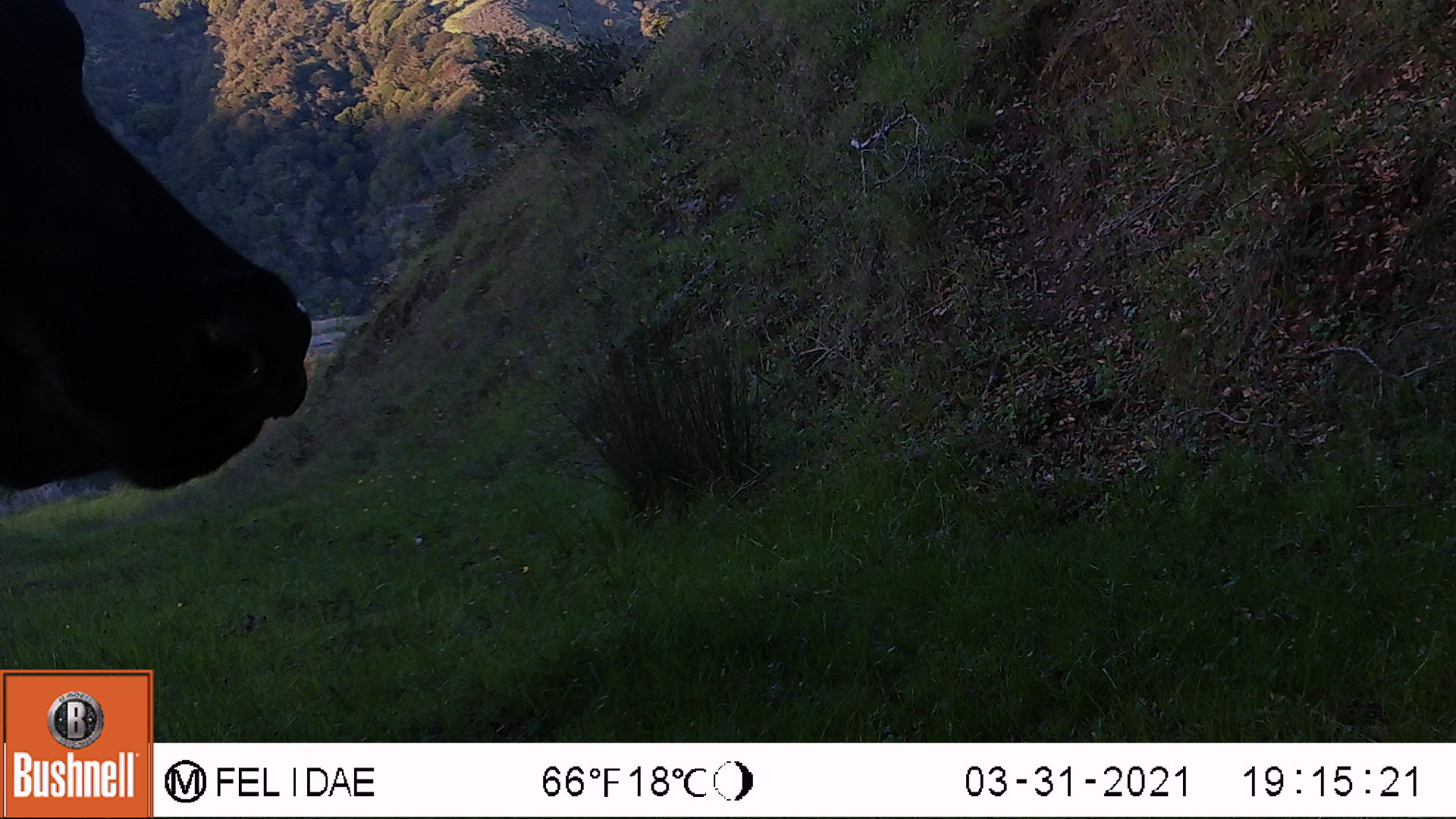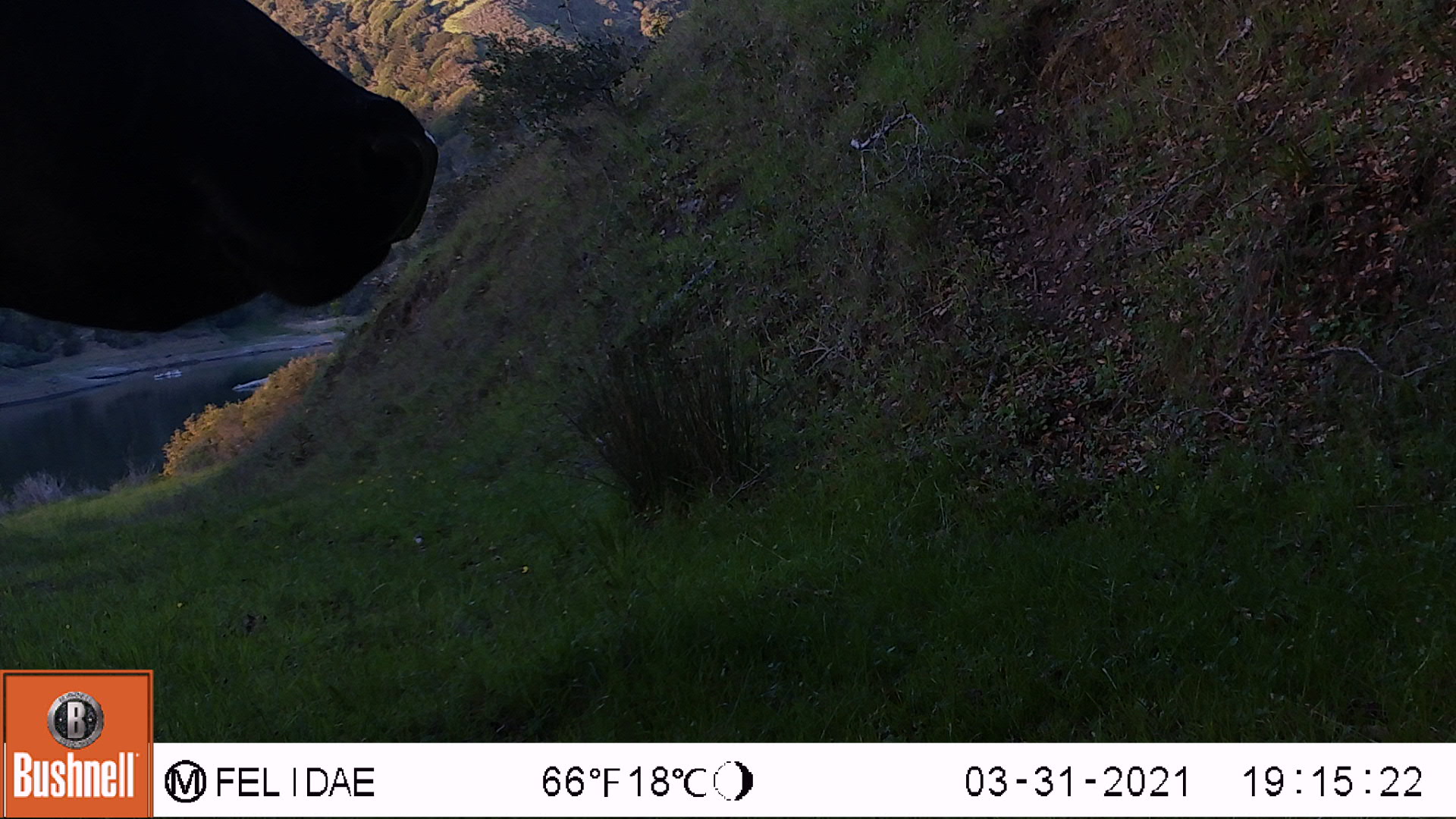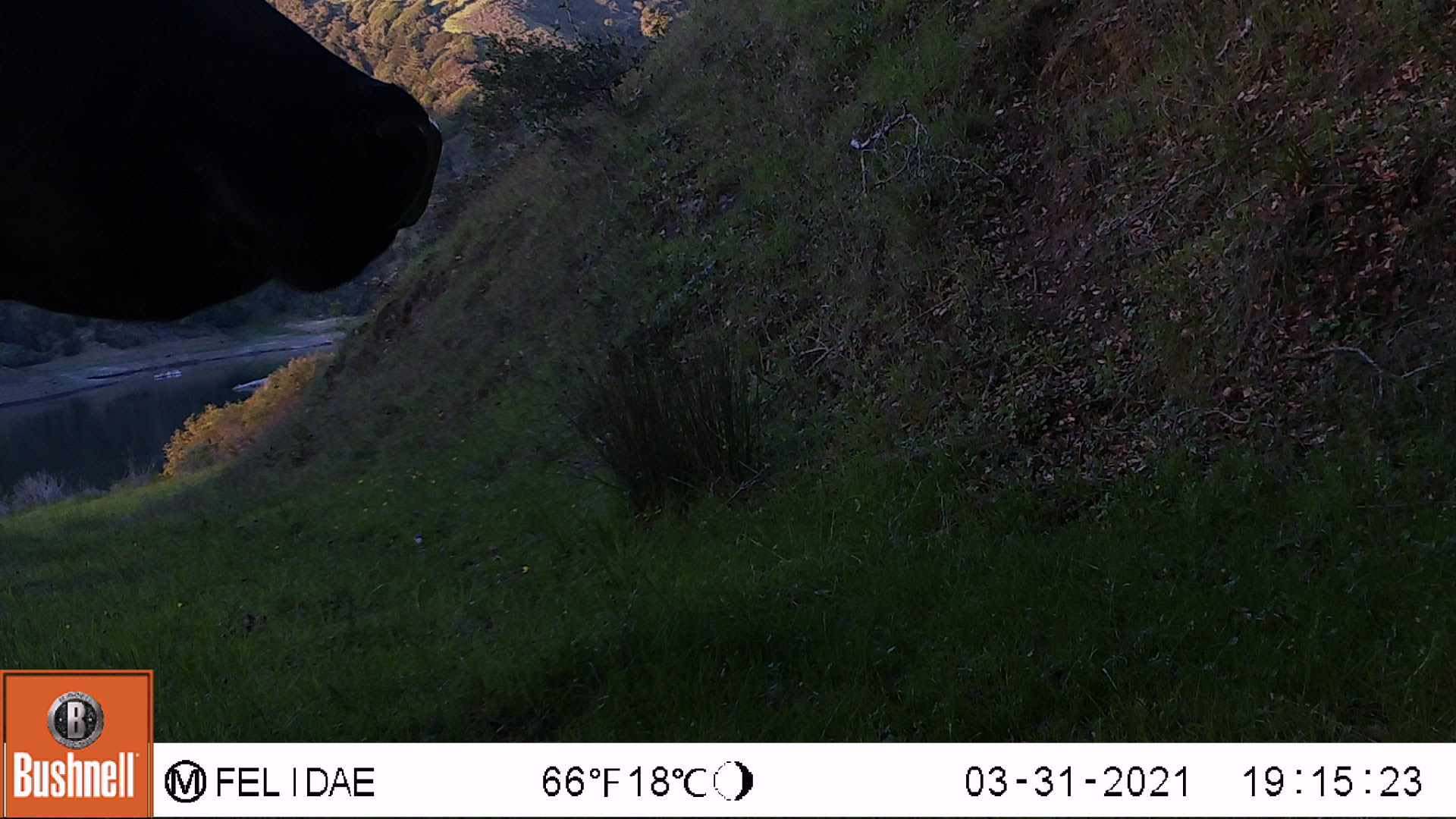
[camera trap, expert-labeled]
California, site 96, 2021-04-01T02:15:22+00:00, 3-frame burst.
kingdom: Animalia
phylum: Chordata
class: Mammalia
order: Artiodactyla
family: Bovidae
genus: Bos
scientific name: Bos taurus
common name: domestic cattle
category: cattle